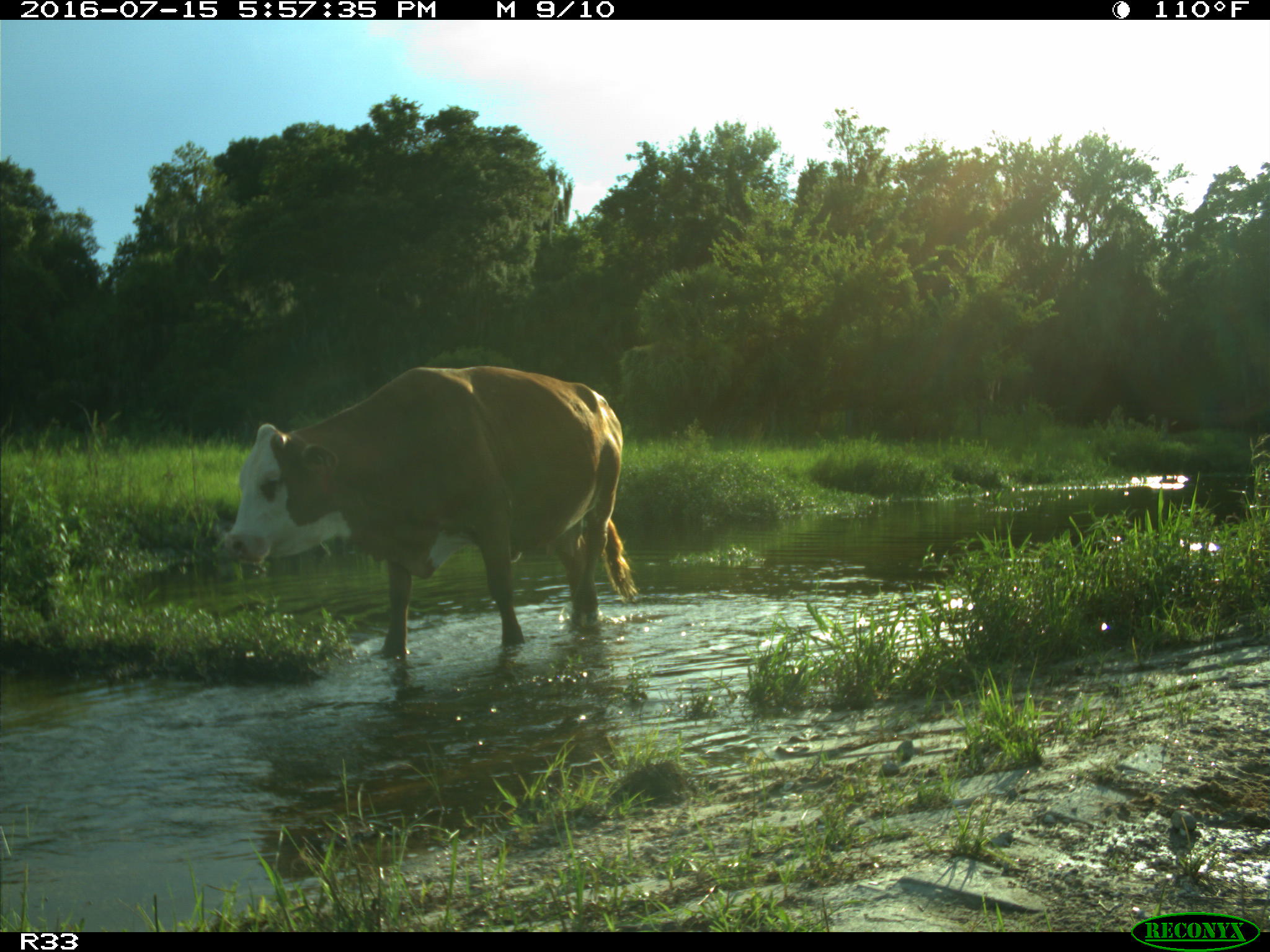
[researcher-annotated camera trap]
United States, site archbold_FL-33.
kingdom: Animalia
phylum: Chordata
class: Mammalia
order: Artiodactyla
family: Bovidae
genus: Bos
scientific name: Bos taurus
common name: domestic cow